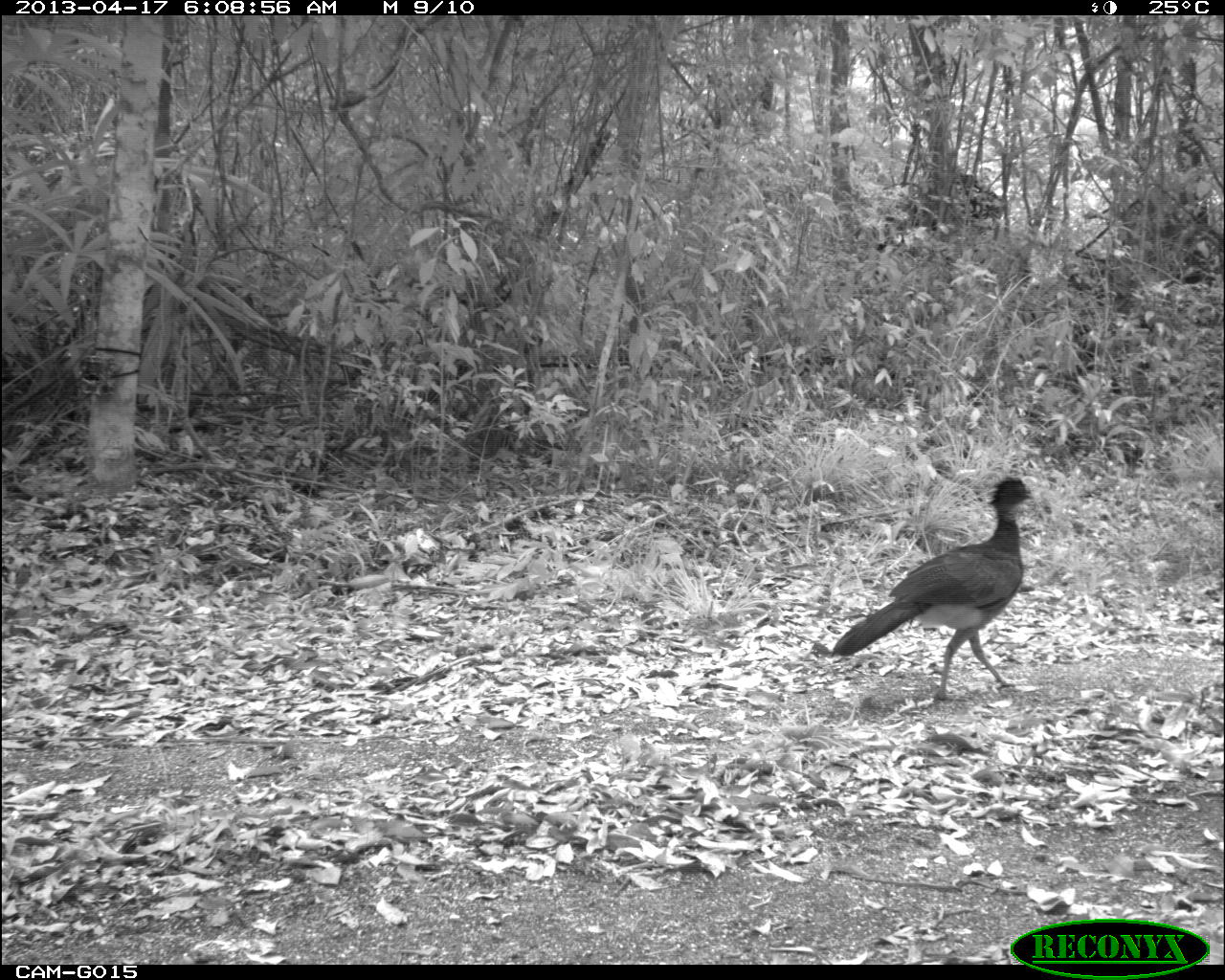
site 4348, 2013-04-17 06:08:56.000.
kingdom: Animalia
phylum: Chordata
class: Aves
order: Galliformes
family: Cracidae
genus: Crax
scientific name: Crax rubra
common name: great curassow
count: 3